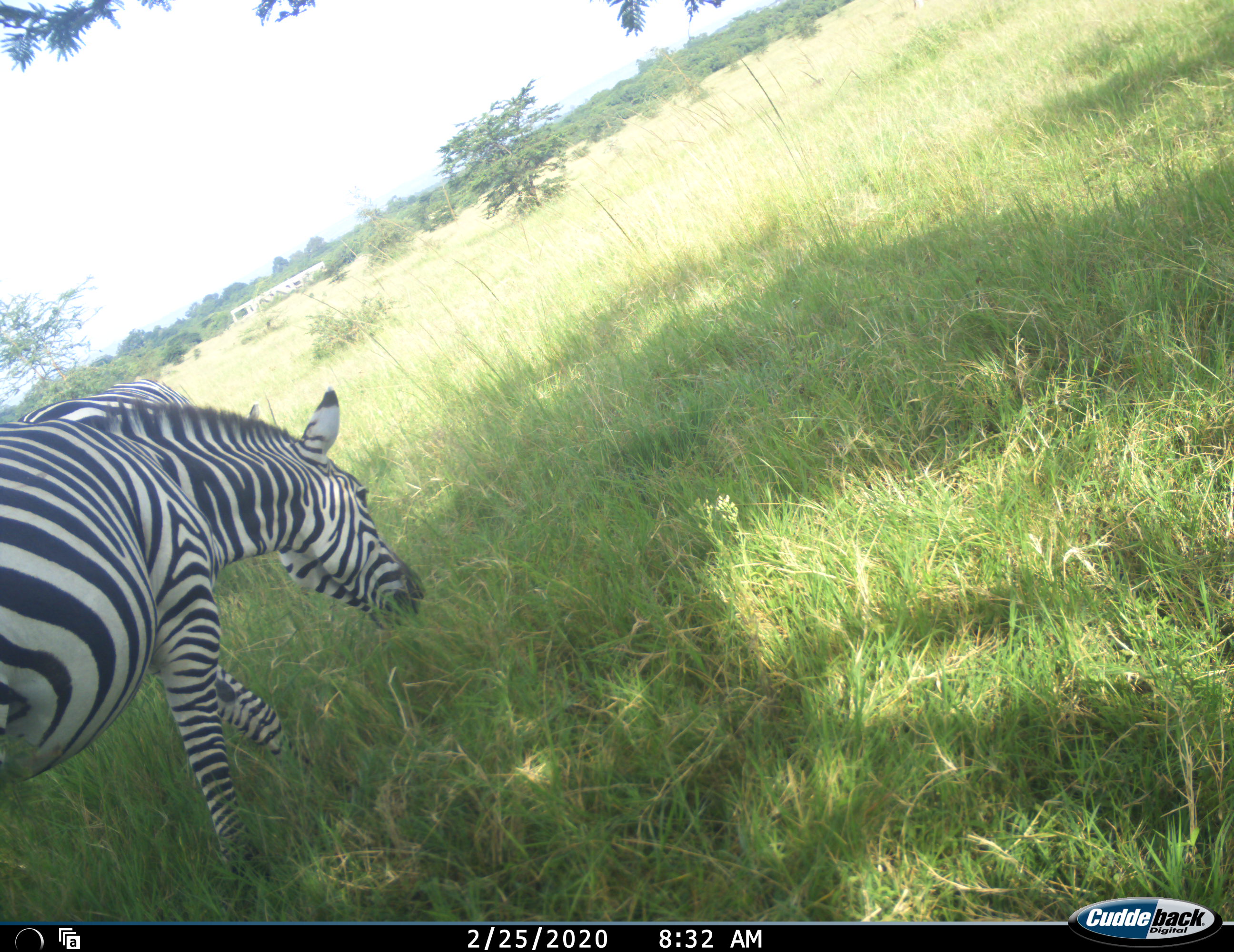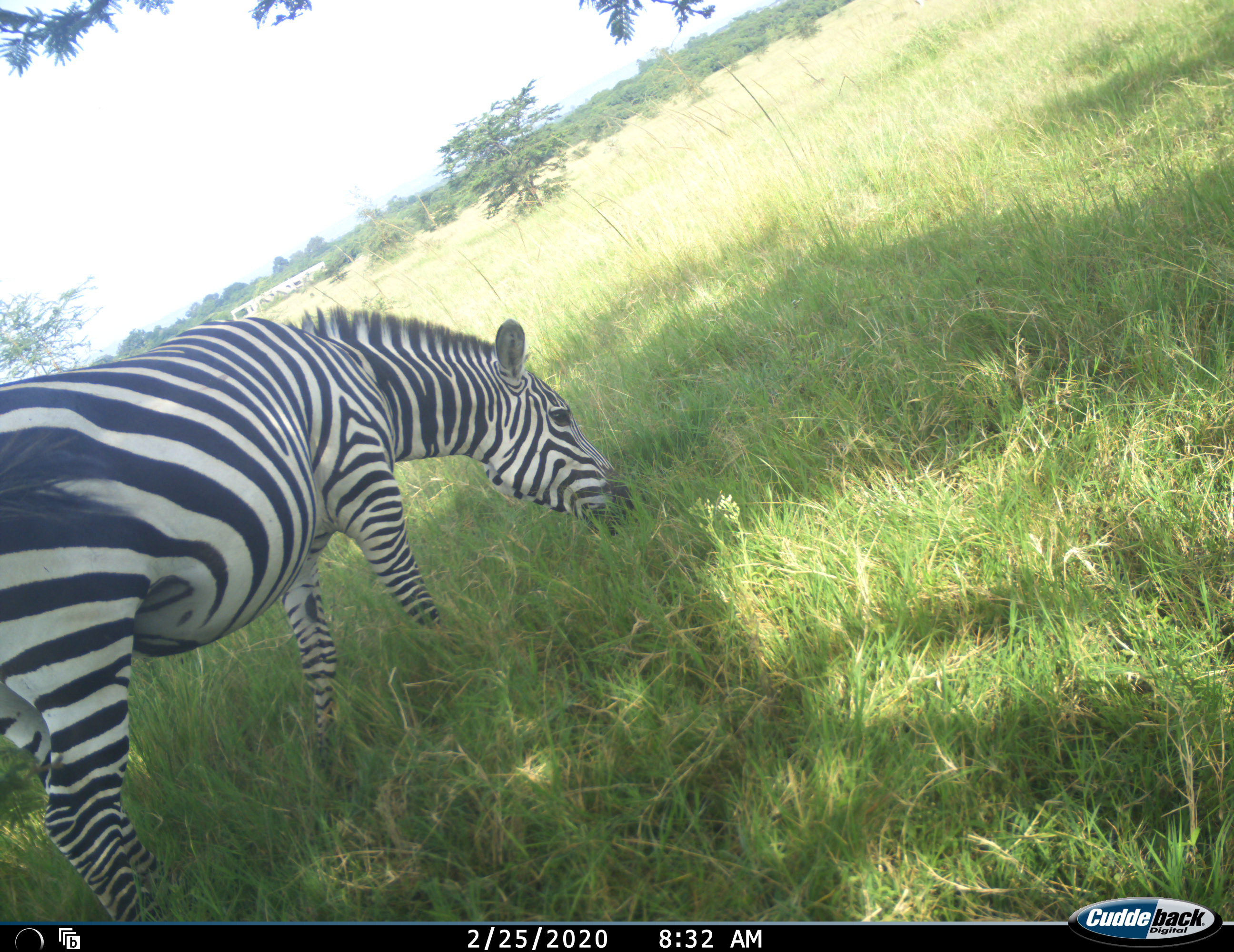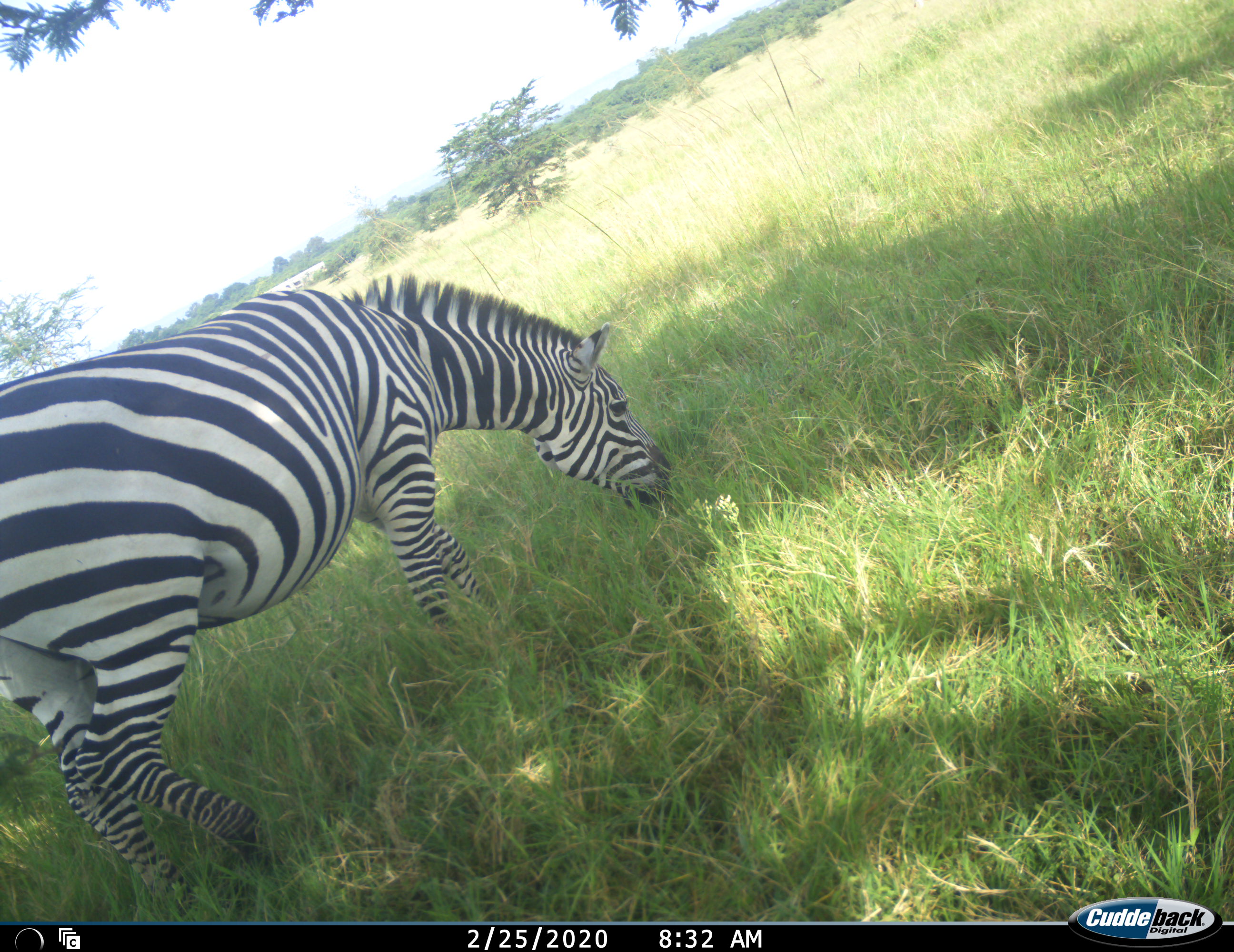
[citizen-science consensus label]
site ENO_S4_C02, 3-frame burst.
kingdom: Animalia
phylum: Chordata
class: Mammalia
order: Perissodactyla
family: Equidae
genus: Equus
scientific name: Equus quagga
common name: plains zebra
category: zebraplains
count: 2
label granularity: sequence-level